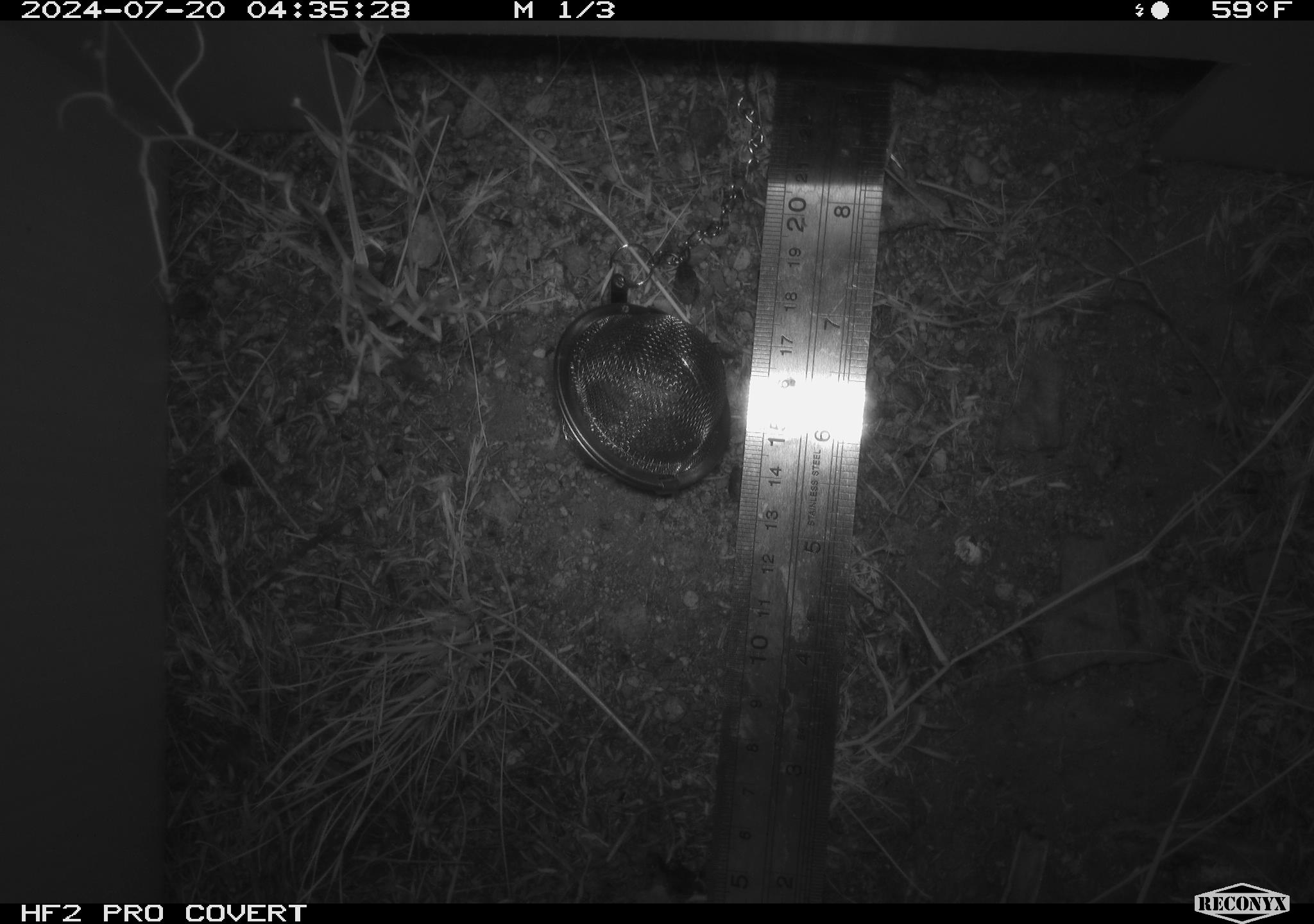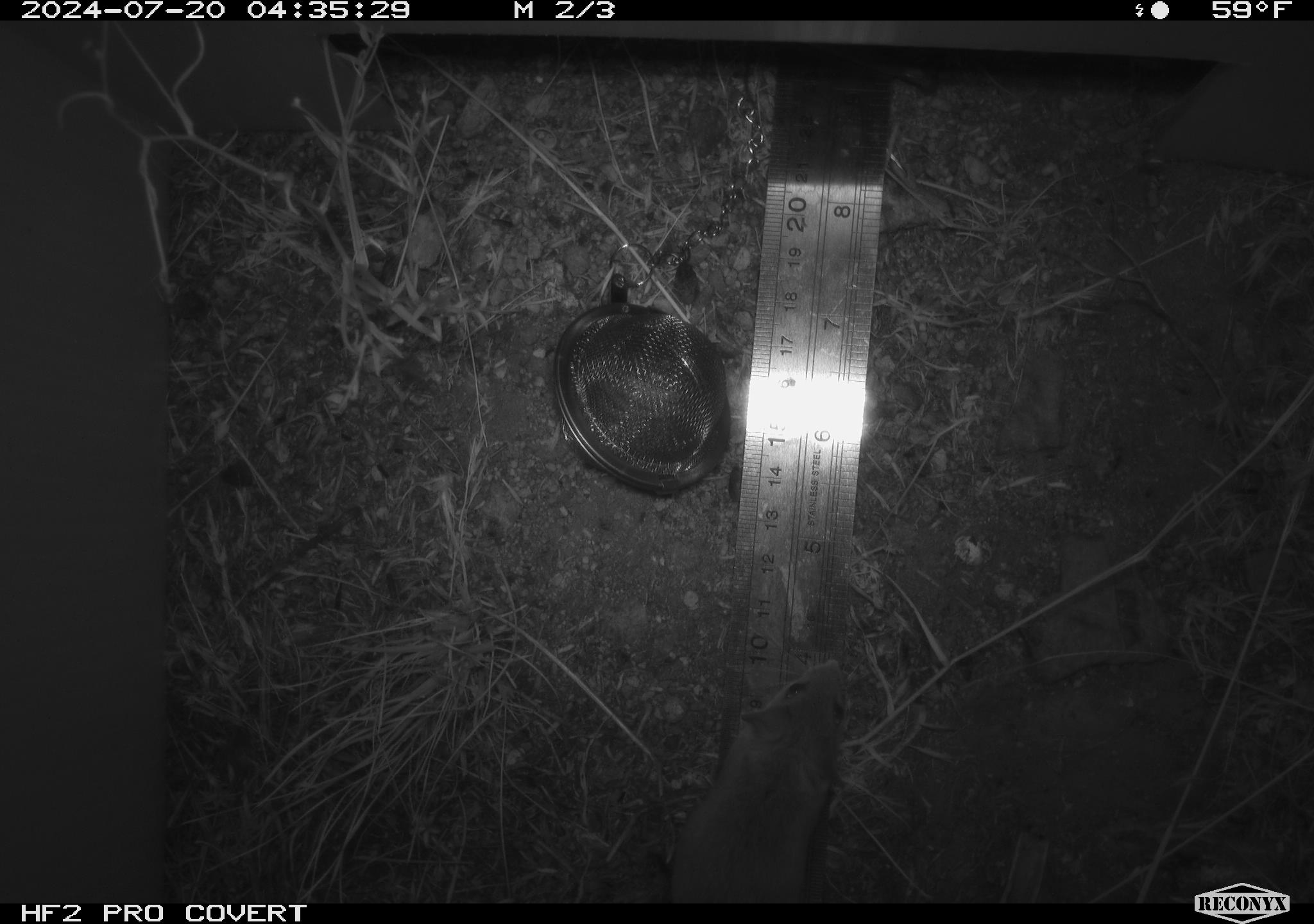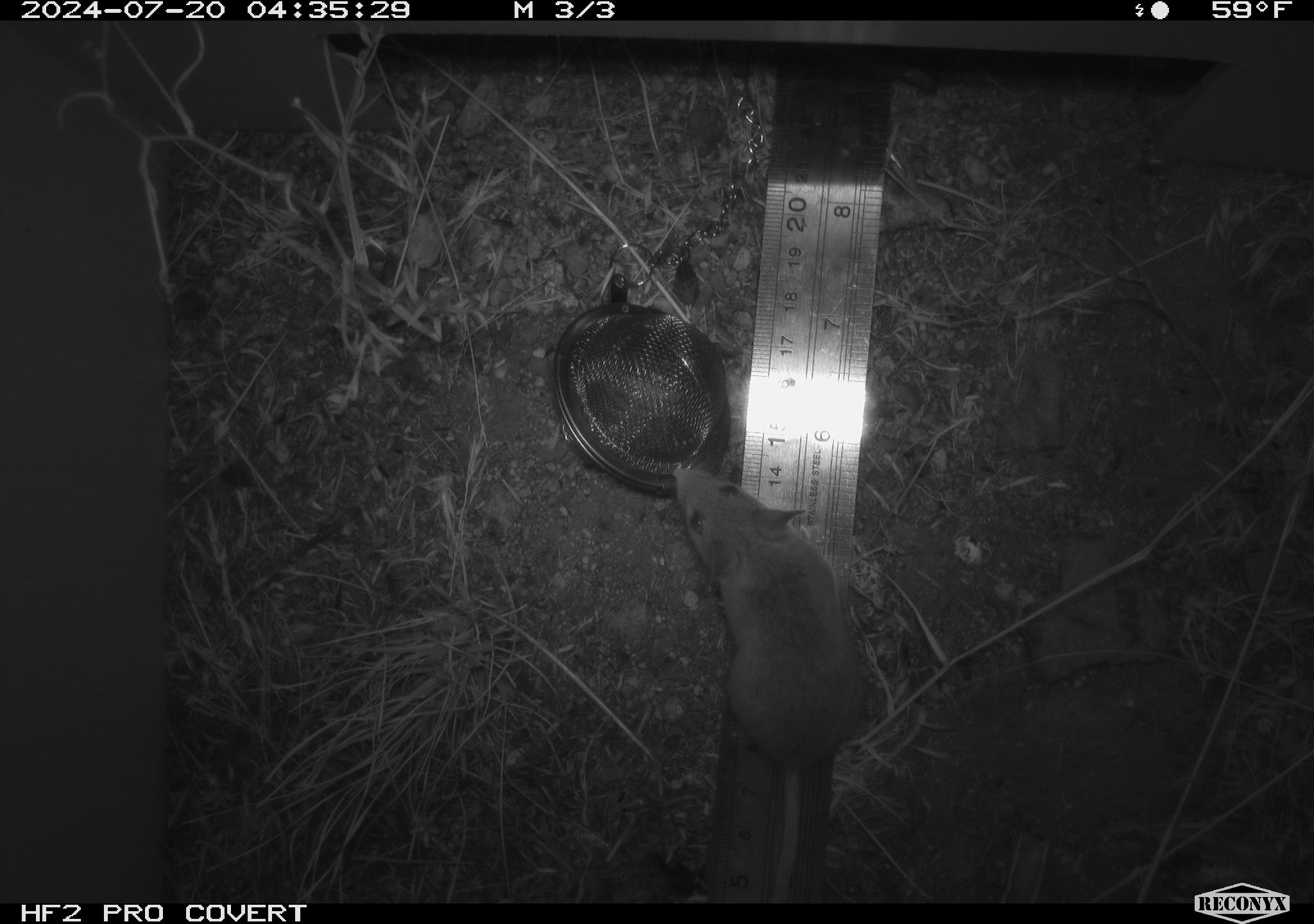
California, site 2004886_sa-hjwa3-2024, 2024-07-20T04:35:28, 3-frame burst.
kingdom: Animalia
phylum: Chordata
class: Mammalia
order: Rodentia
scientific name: Rodentia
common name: rodent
Rodent (Rodentia).